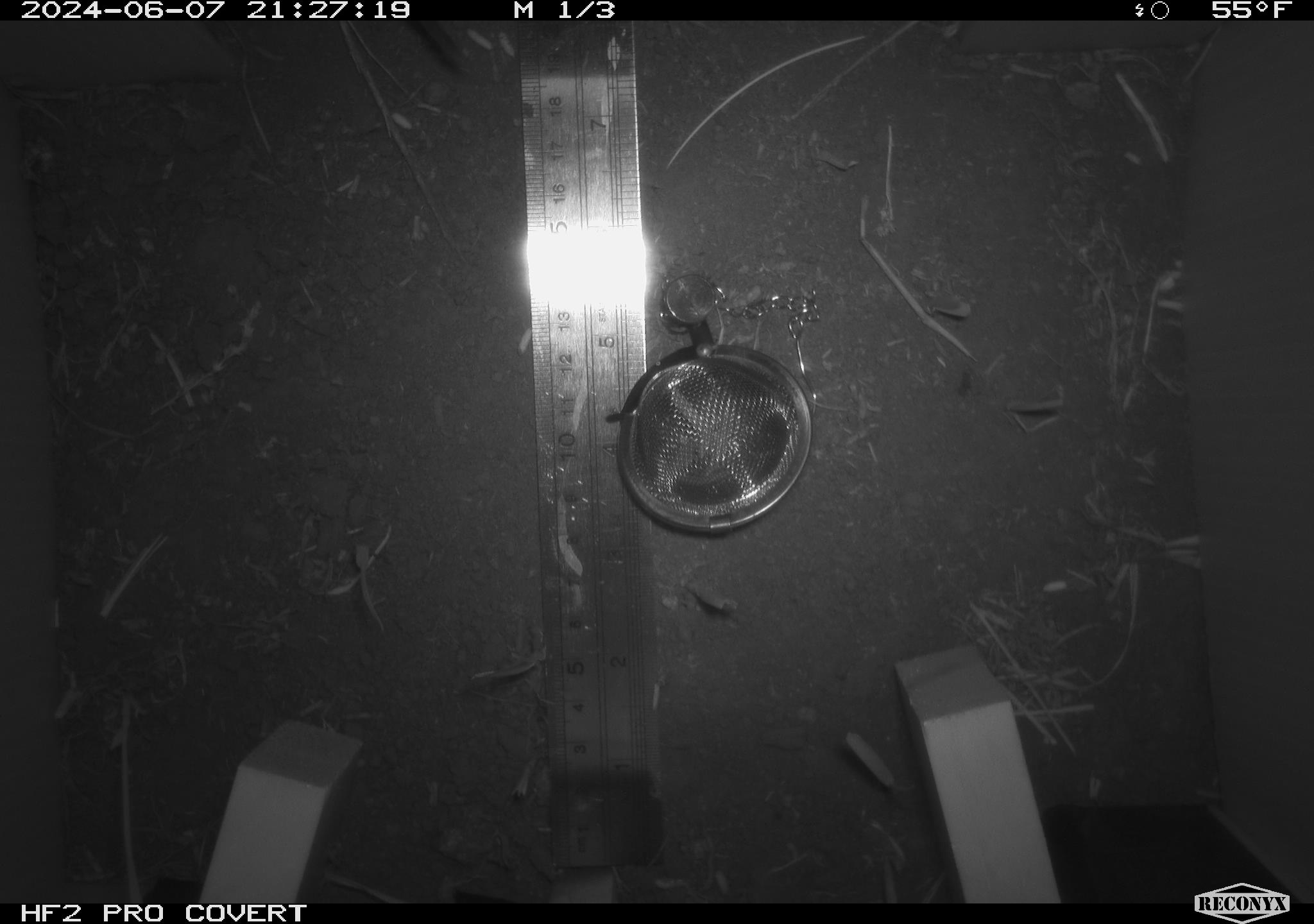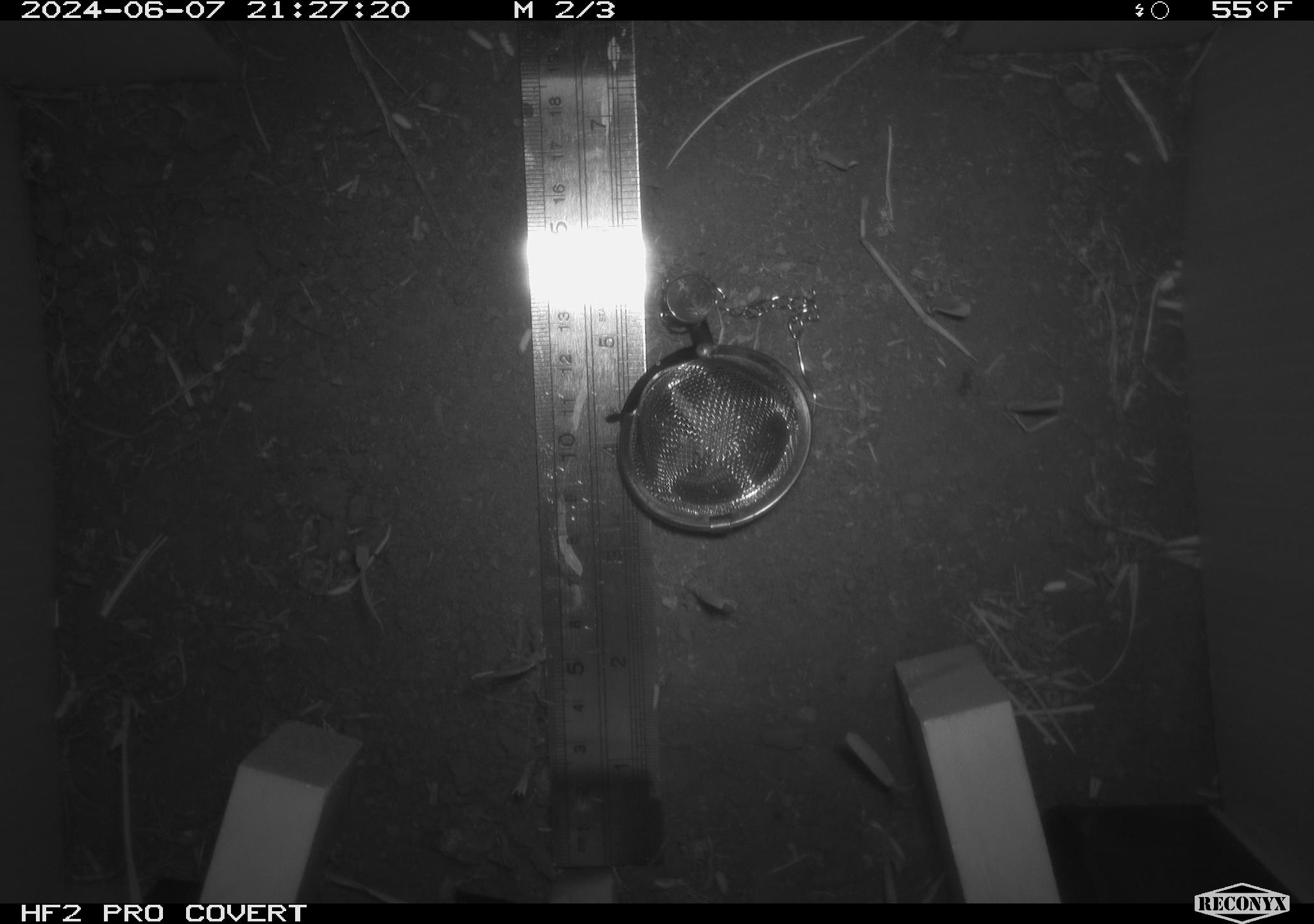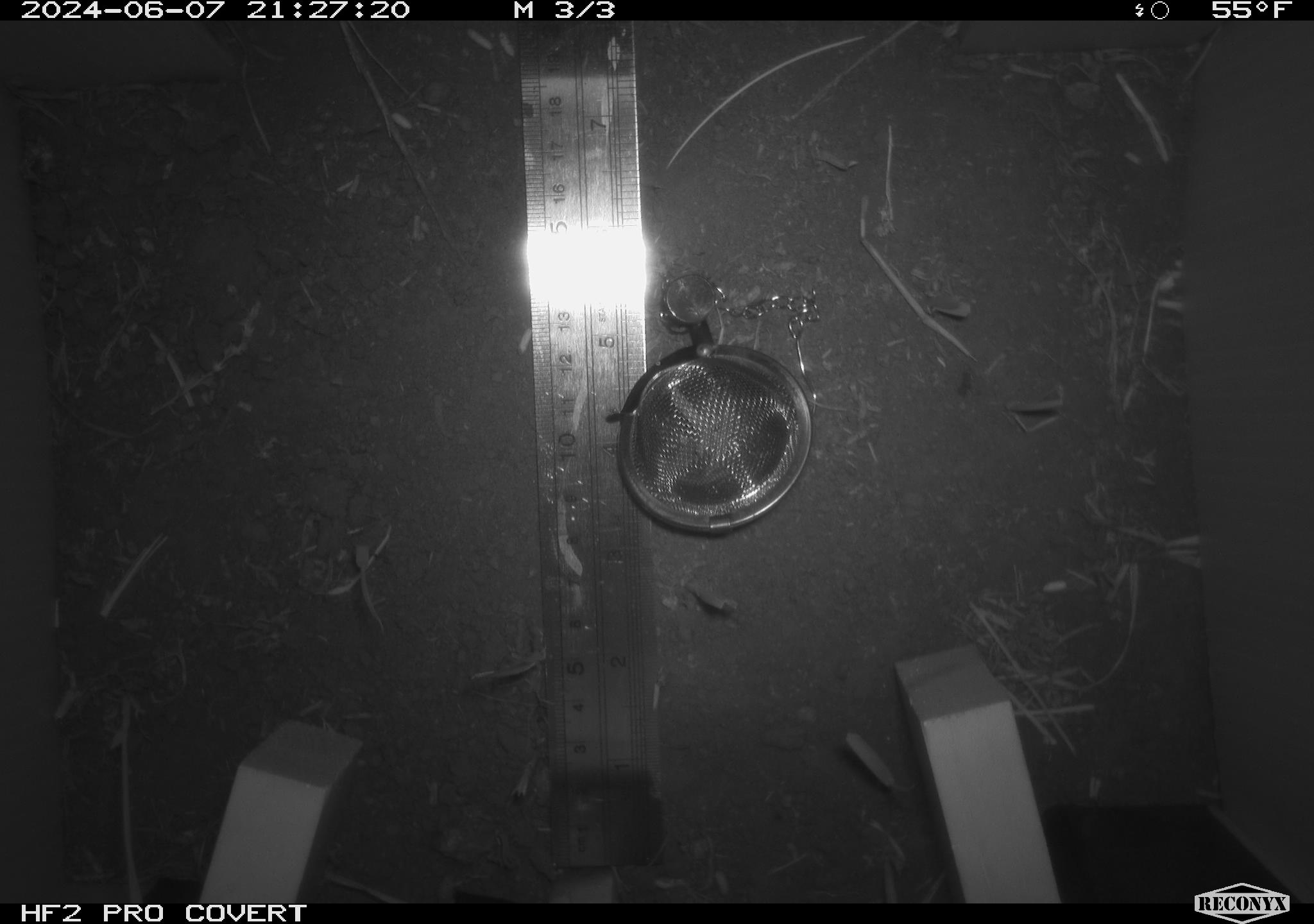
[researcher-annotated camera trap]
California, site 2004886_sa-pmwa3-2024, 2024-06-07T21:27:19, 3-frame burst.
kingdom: Animalia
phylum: Chordata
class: Mammalia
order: Rodentia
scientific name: Rodentia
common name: mouse species